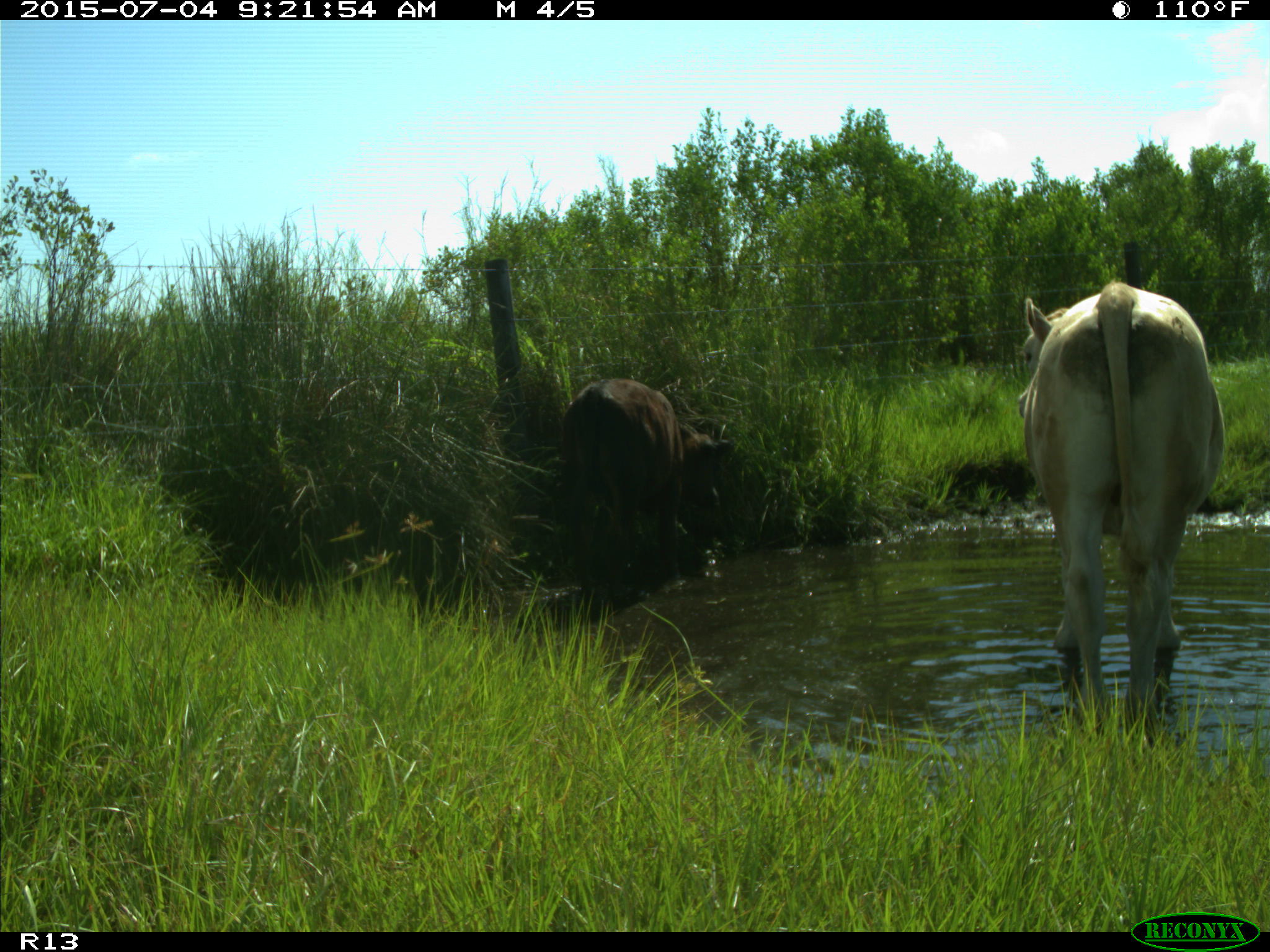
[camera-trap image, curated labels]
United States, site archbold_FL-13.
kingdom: Animalia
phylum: Chordata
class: Mammalia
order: Artiodactyla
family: Bovidae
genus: Bos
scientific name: Bos taurus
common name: domestic cow